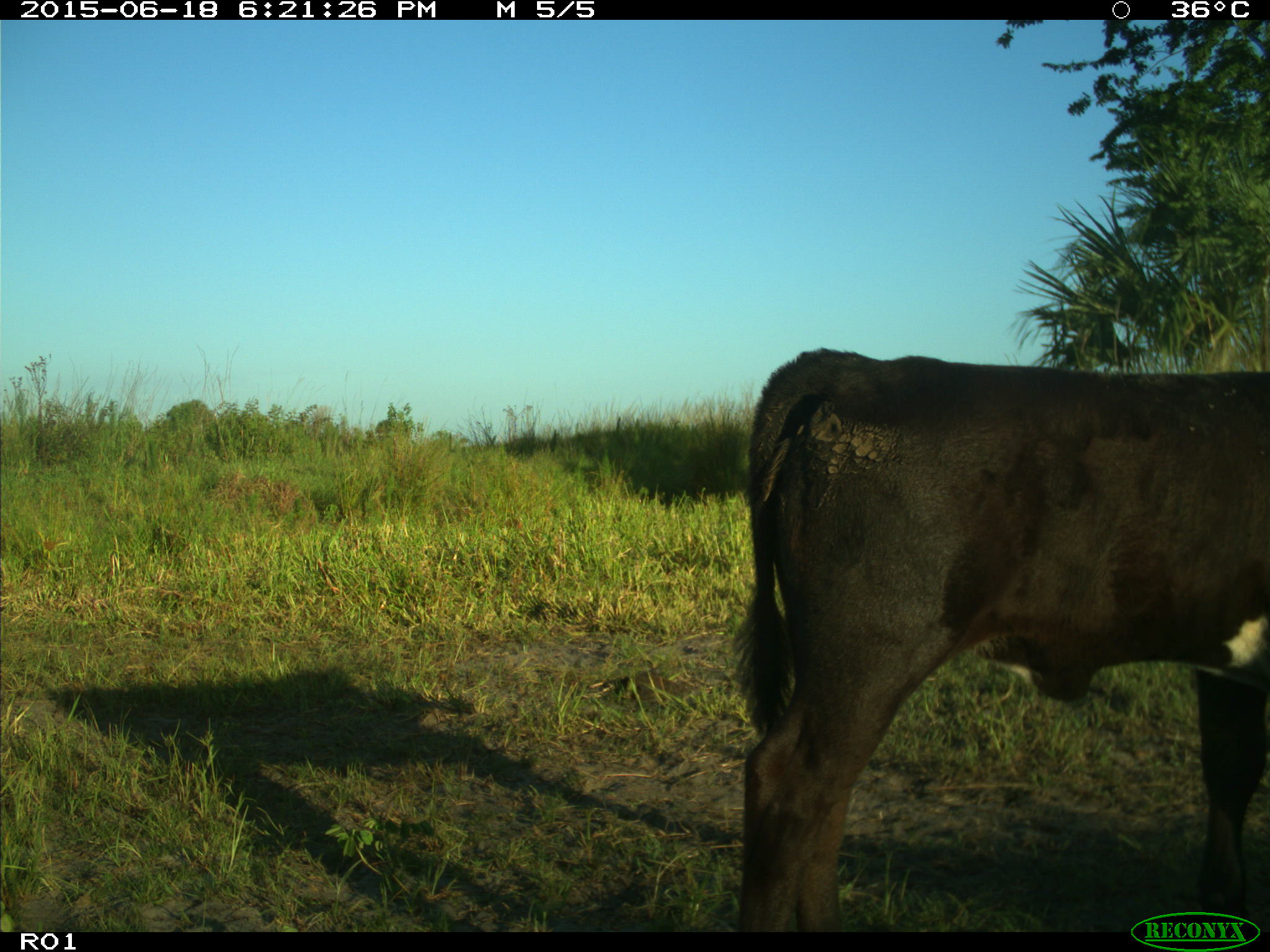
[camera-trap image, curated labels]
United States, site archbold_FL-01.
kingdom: Animalia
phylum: Chordata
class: Mammalia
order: Artiodactyla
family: Bovidae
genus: Bos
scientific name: Bos taurus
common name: domestic cow